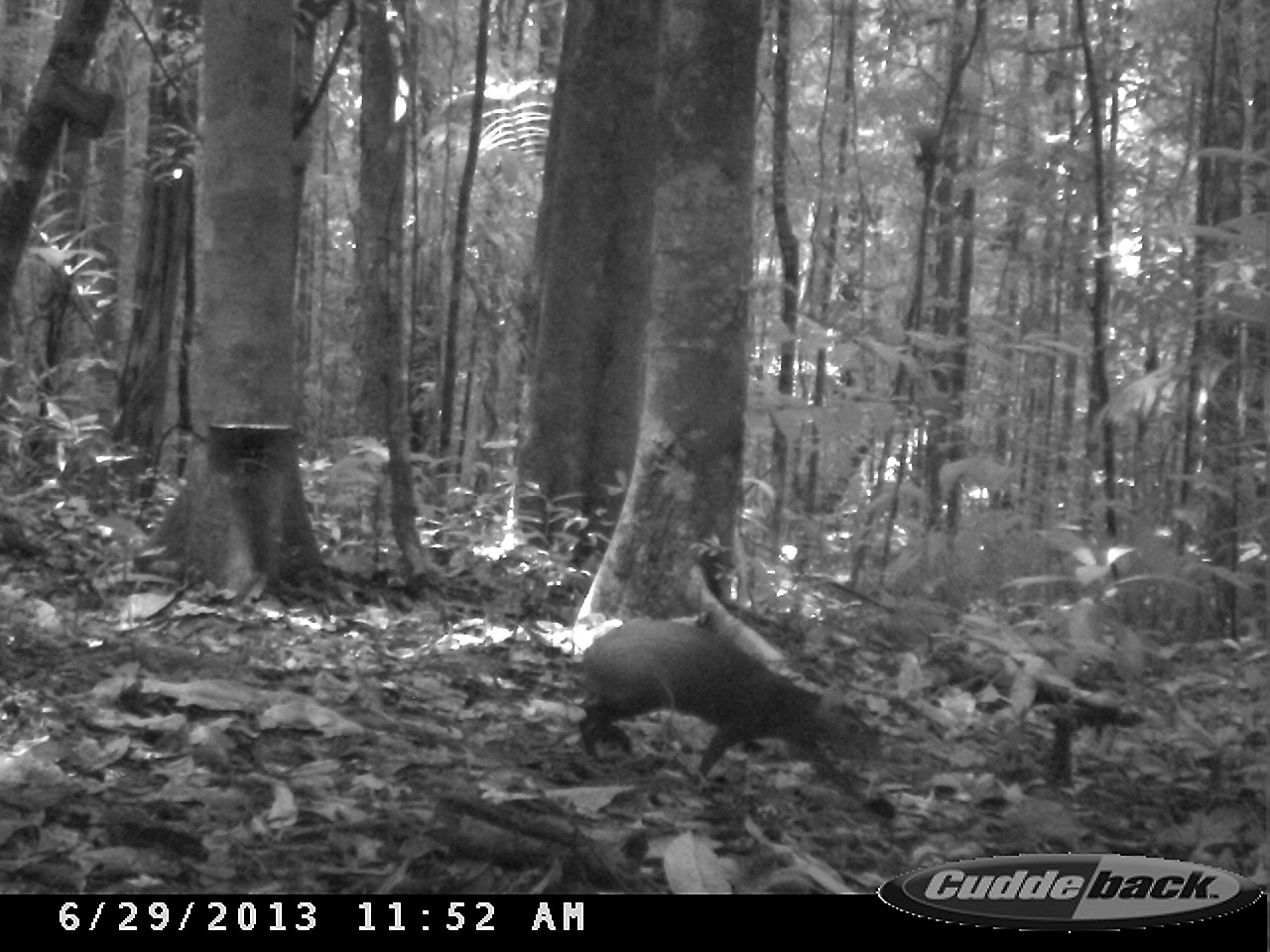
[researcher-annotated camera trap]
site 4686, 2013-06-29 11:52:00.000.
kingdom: Animalia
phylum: Chordata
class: Mammalia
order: Rodentia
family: Dasyproctidae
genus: Dasyprocta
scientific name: Dasyprocta leporina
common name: red-rumped agouti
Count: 2.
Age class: adult.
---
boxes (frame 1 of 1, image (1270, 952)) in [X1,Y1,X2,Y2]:
dasyprocta leporina: [575,618,882,803]